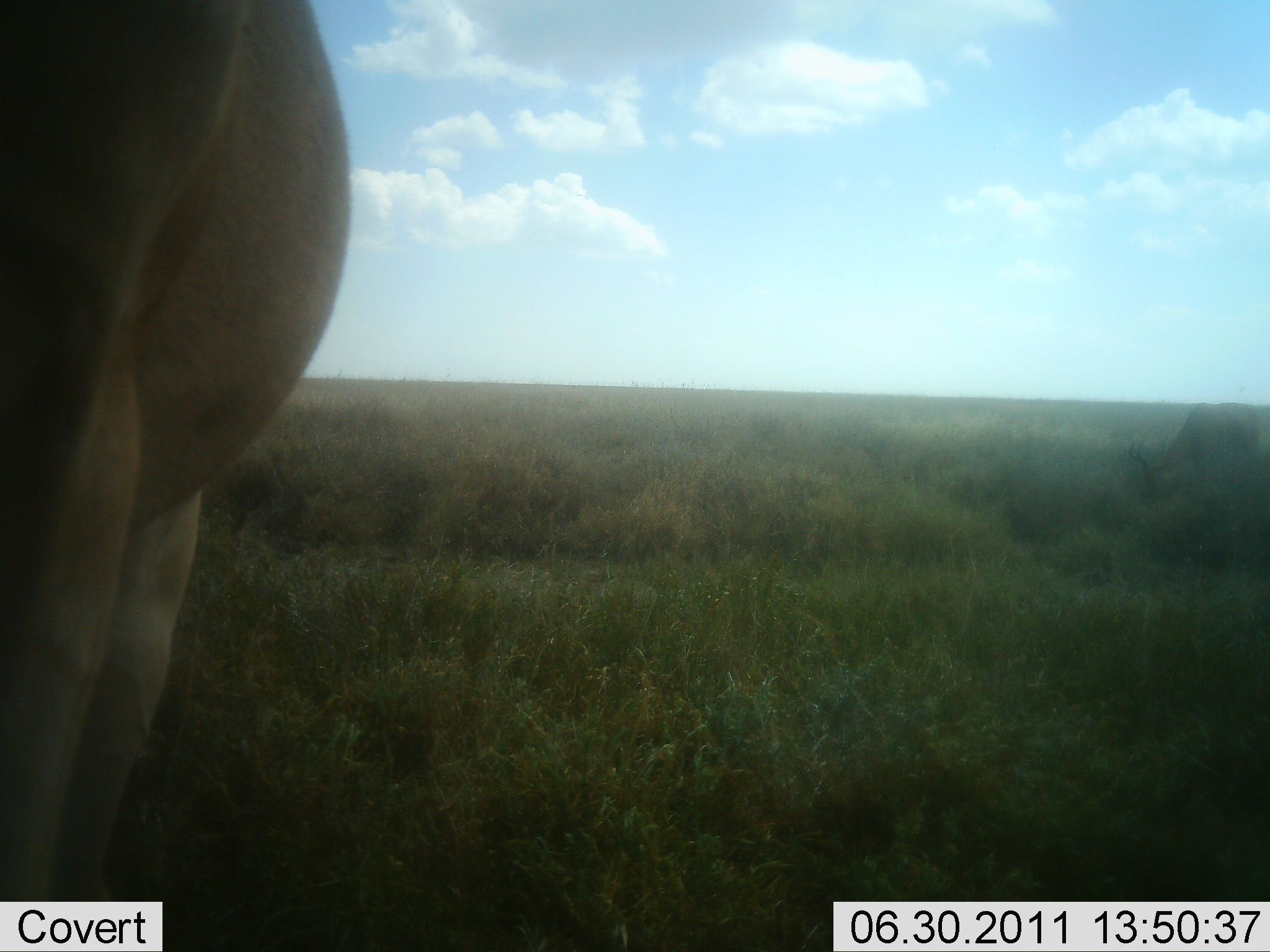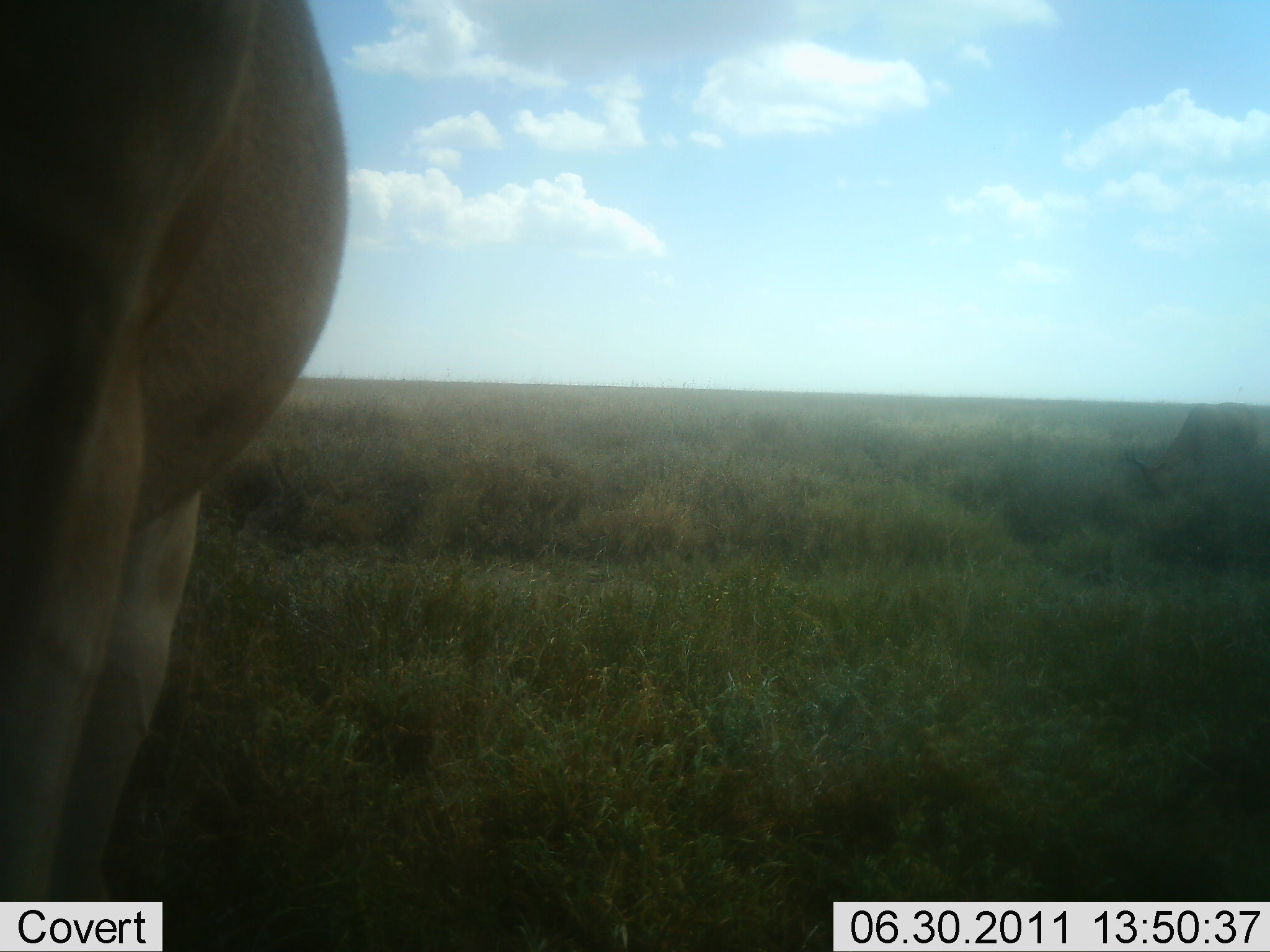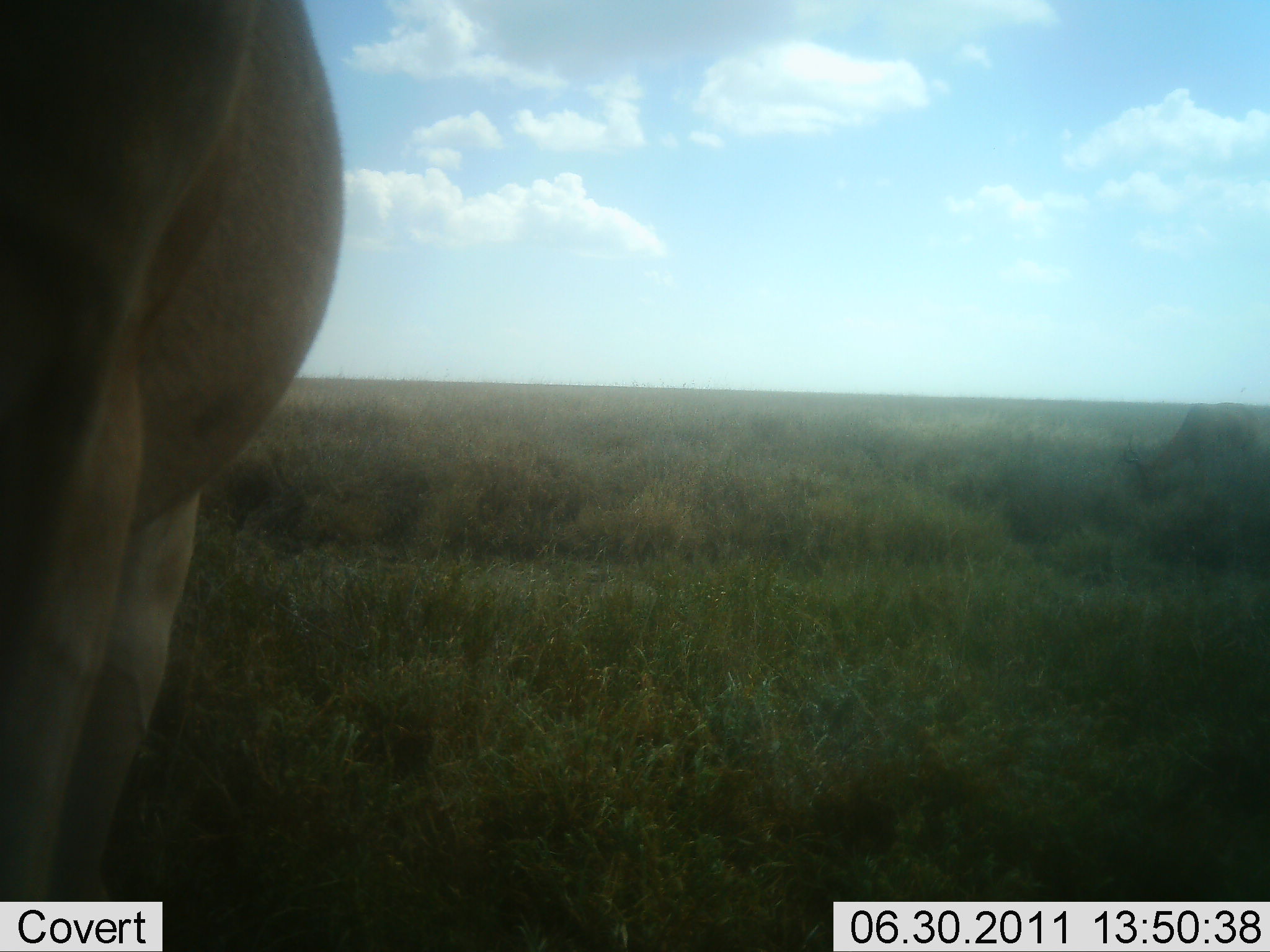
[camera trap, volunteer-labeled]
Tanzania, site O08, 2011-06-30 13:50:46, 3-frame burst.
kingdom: Animalia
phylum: Chordata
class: Mammalia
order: Artiodactyla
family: Bovidae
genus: Tragelaphus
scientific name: Tragelaphus oryx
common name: eland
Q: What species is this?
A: Eland (Tragelaphus oryx).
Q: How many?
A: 1.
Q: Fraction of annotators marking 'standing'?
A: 100%.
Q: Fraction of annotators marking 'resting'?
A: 0%.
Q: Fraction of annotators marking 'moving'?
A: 0%.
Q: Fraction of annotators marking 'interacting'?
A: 0%.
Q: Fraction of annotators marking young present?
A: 0%.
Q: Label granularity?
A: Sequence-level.